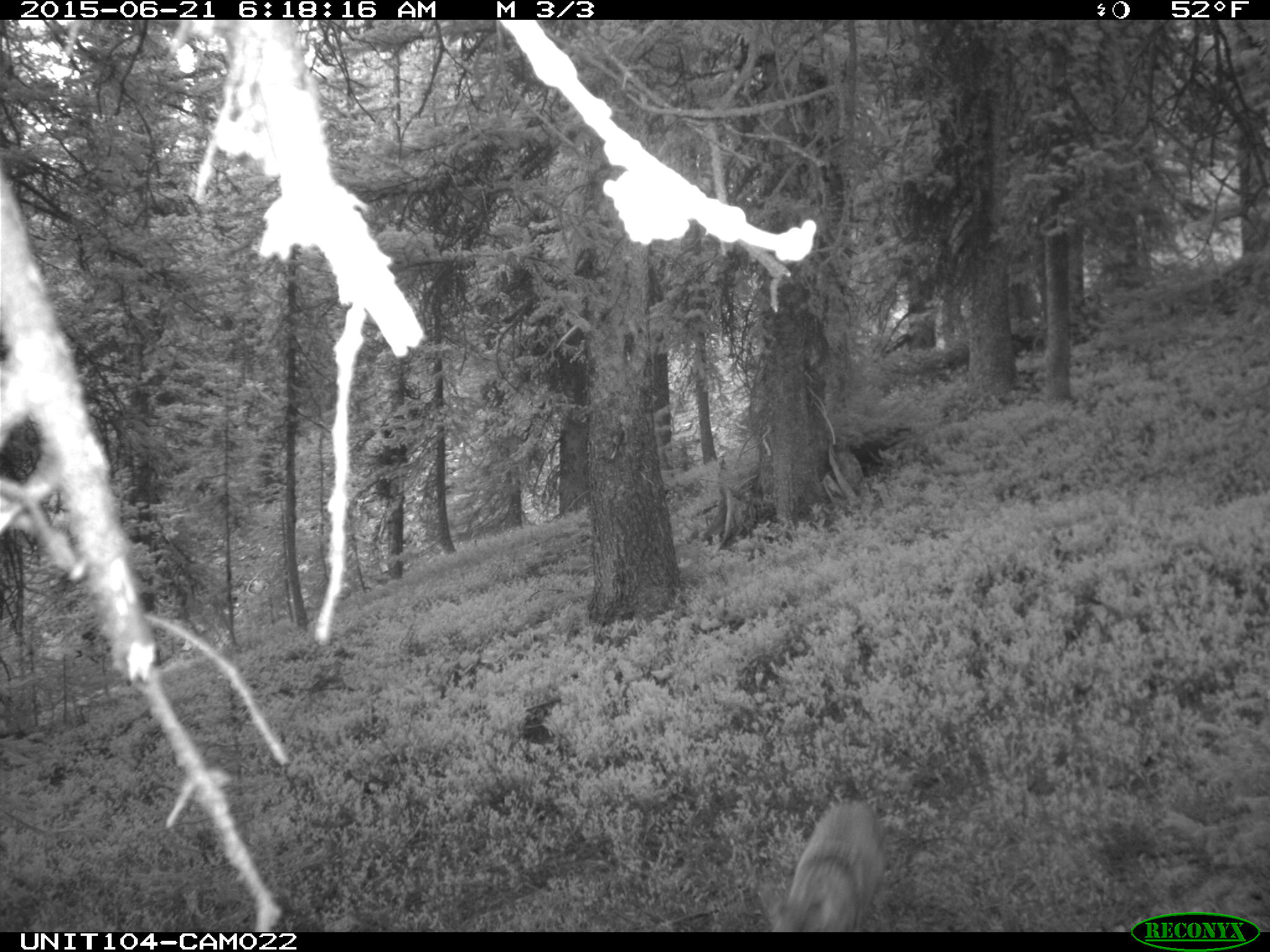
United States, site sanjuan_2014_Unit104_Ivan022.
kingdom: Animalia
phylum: Chordata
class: Mammalia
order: Carnivora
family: Canidae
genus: Canis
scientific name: Canis latrans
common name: coyote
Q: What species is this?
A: Canis latrans (coyote).